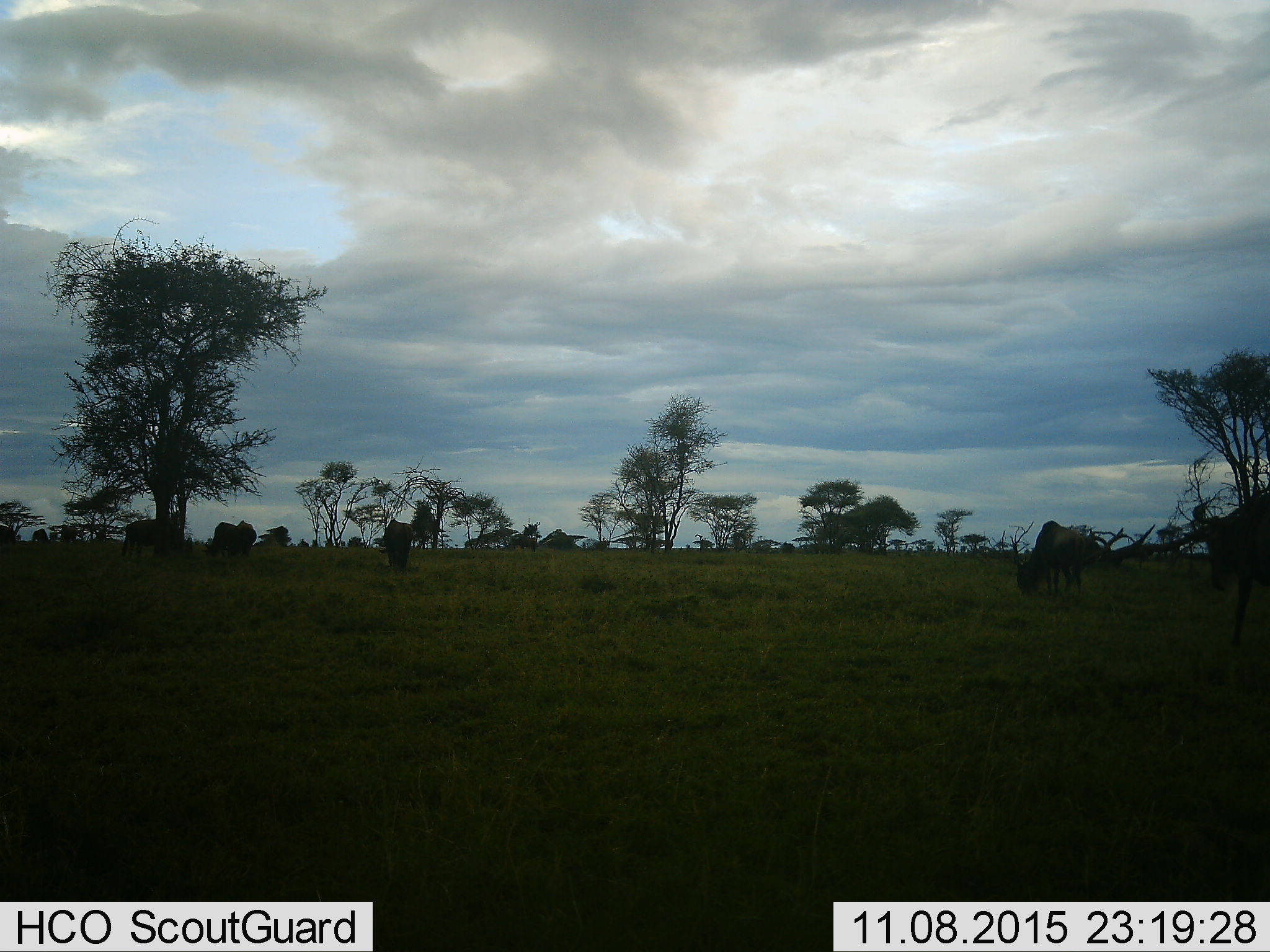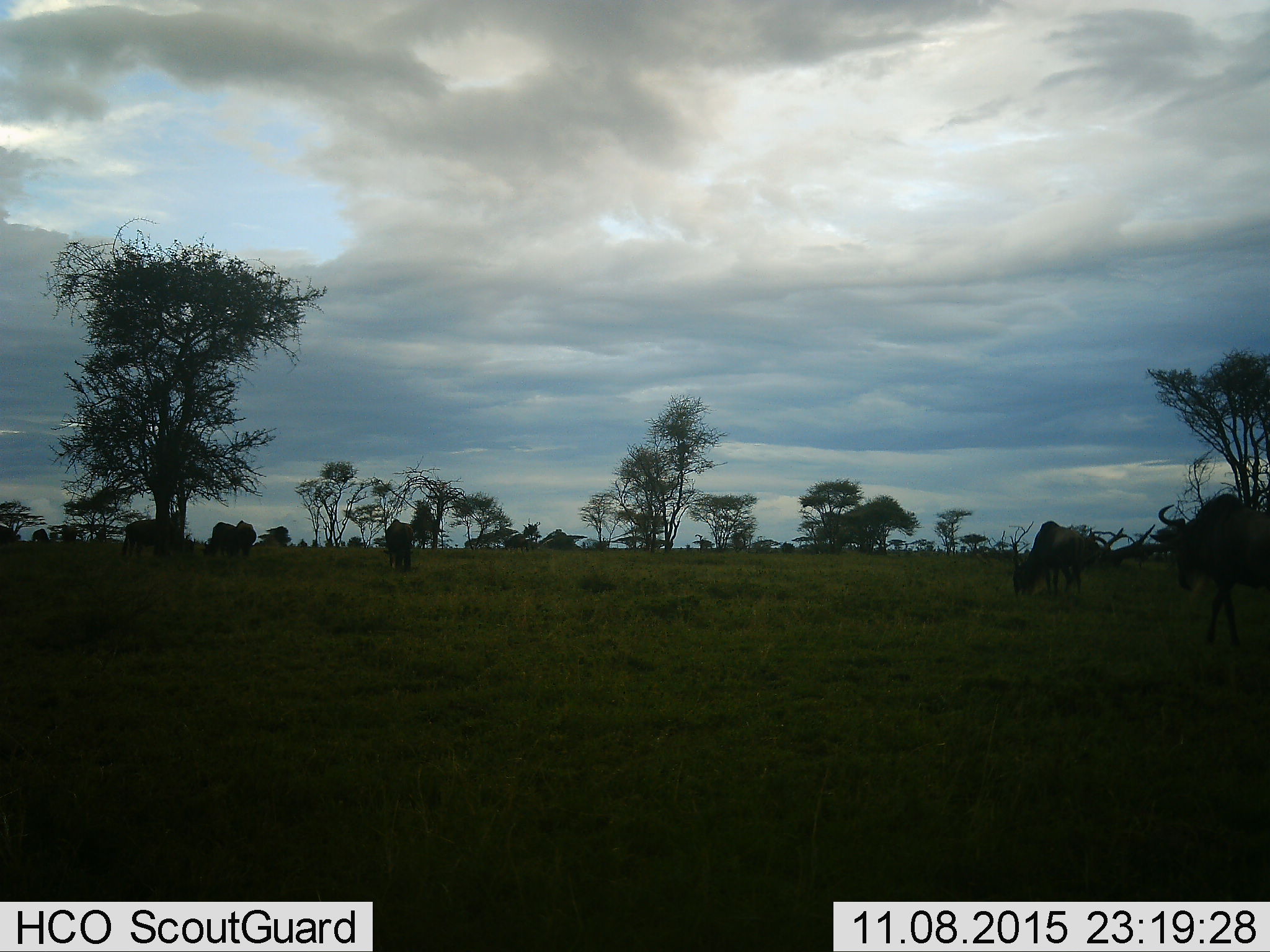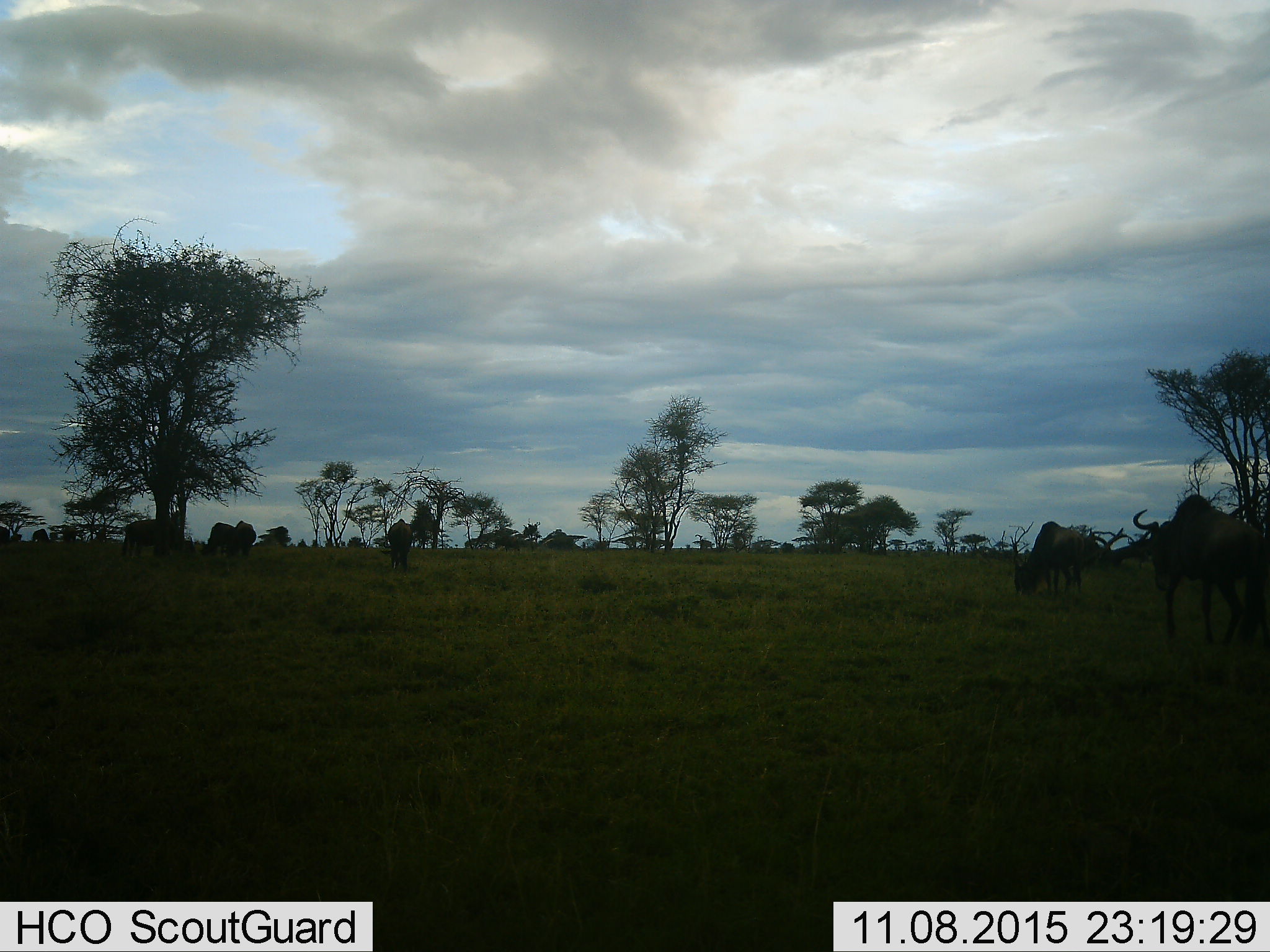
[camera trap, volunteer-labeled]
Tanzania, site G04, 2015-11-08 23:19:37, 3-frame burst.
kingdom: Animalia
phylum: Chordata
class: Mammalia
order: Artiodactyla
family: Bovidae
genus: Connochaetes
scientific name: Connochaetes taurinus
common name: blue wildebeest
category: wildebeest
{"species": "wildebeest (blue wildebeest) (Connochaetes taurinus)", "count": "7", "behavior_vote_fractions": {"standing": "50%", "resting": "0%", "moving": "43%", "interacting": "0%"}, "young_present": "0%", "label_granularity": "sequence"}